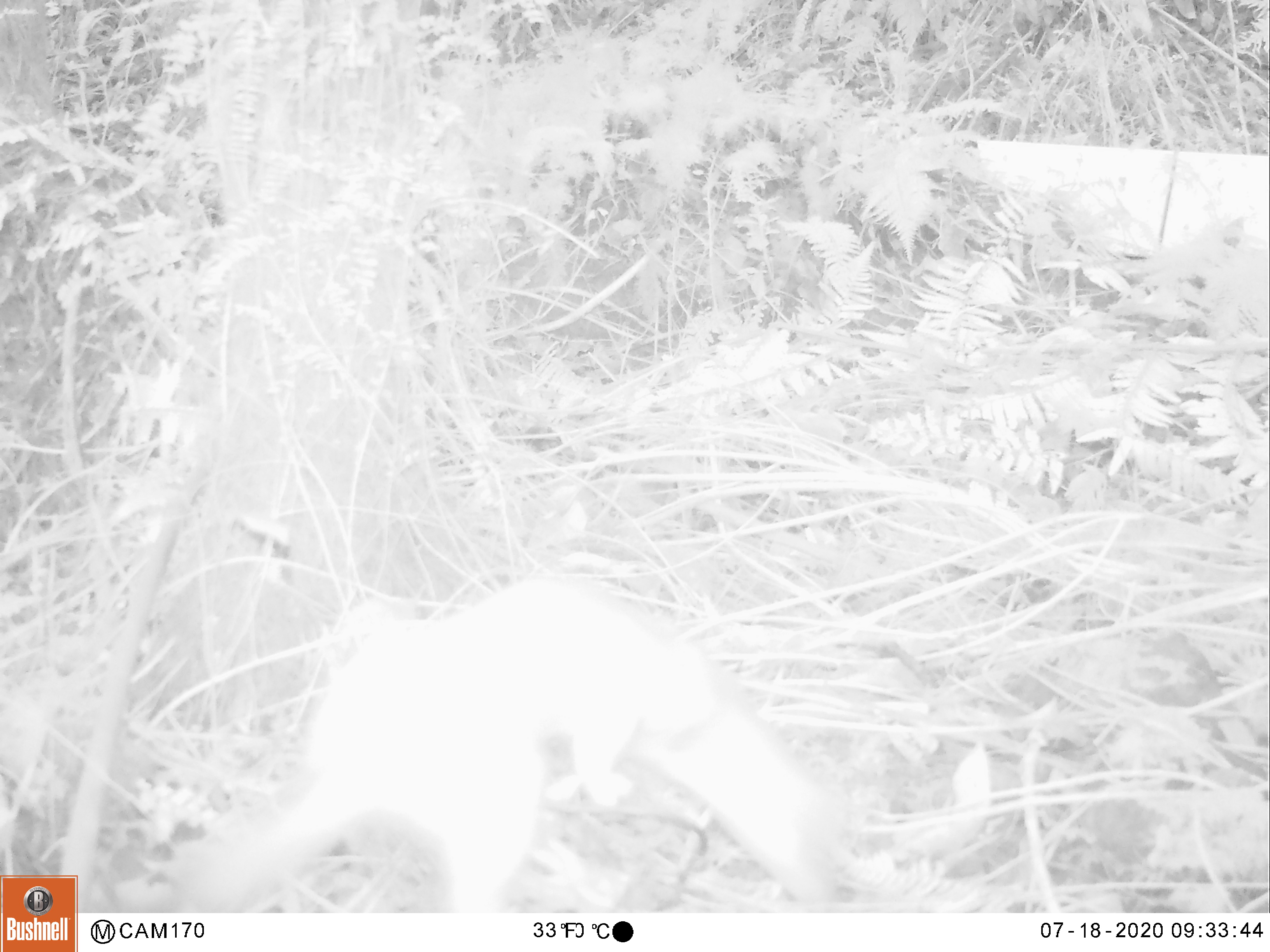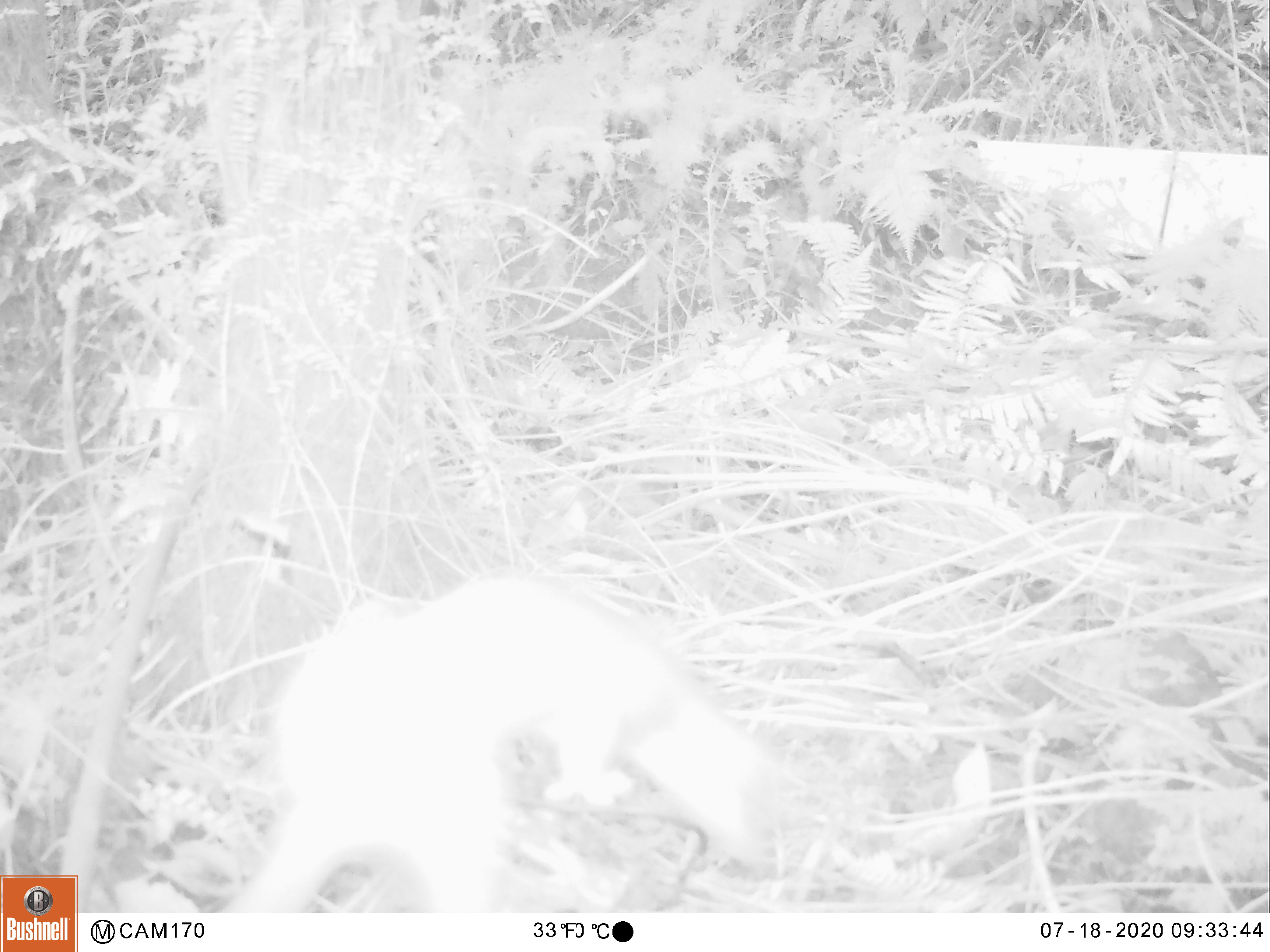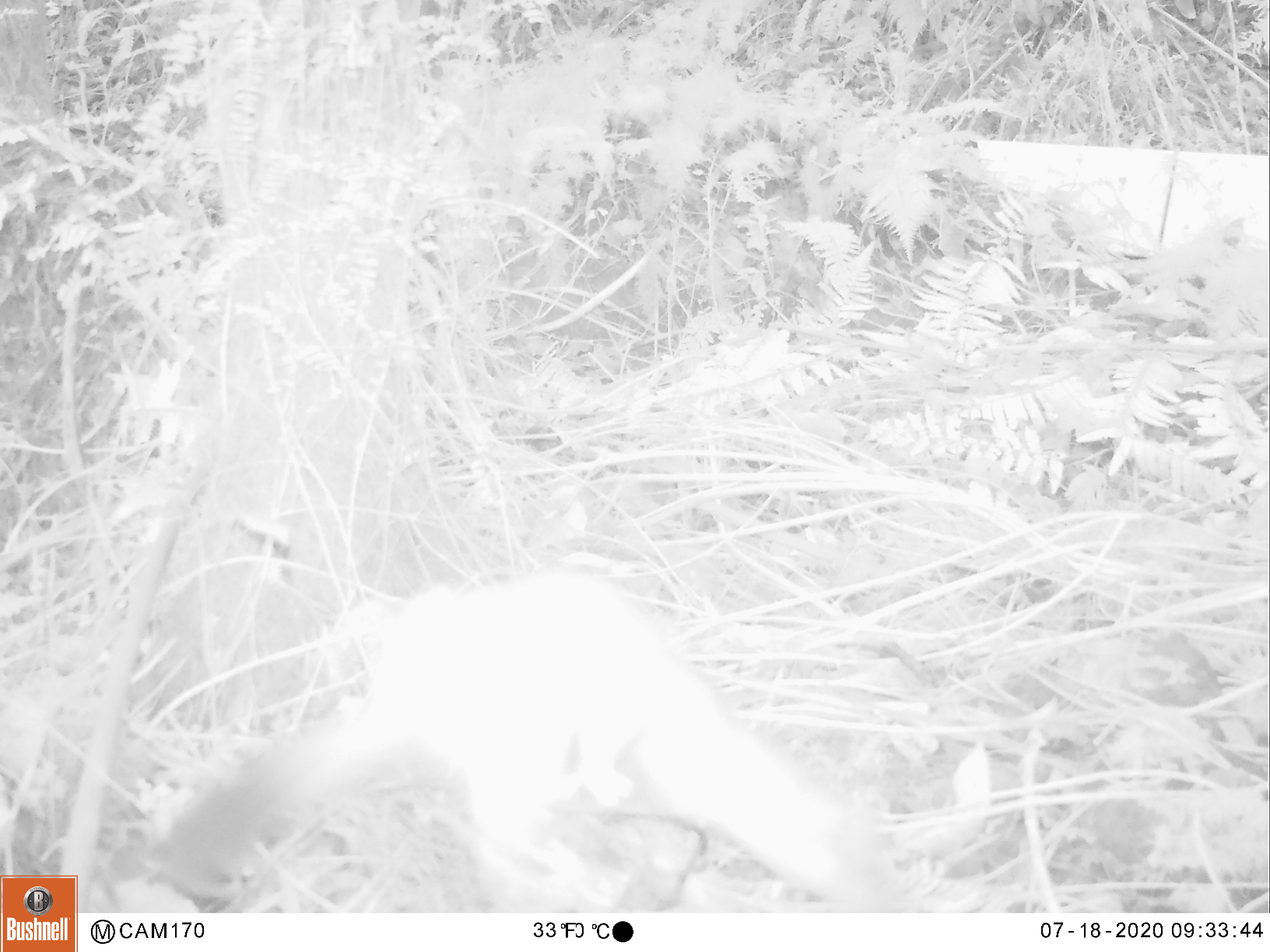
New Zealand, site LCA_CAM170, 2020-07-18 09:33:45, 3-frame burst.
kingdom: Animalia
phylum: Chordata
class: Mammalia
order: Carnivora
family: Mustelidae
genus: Mustela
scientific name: Mustela erminea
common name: stoat